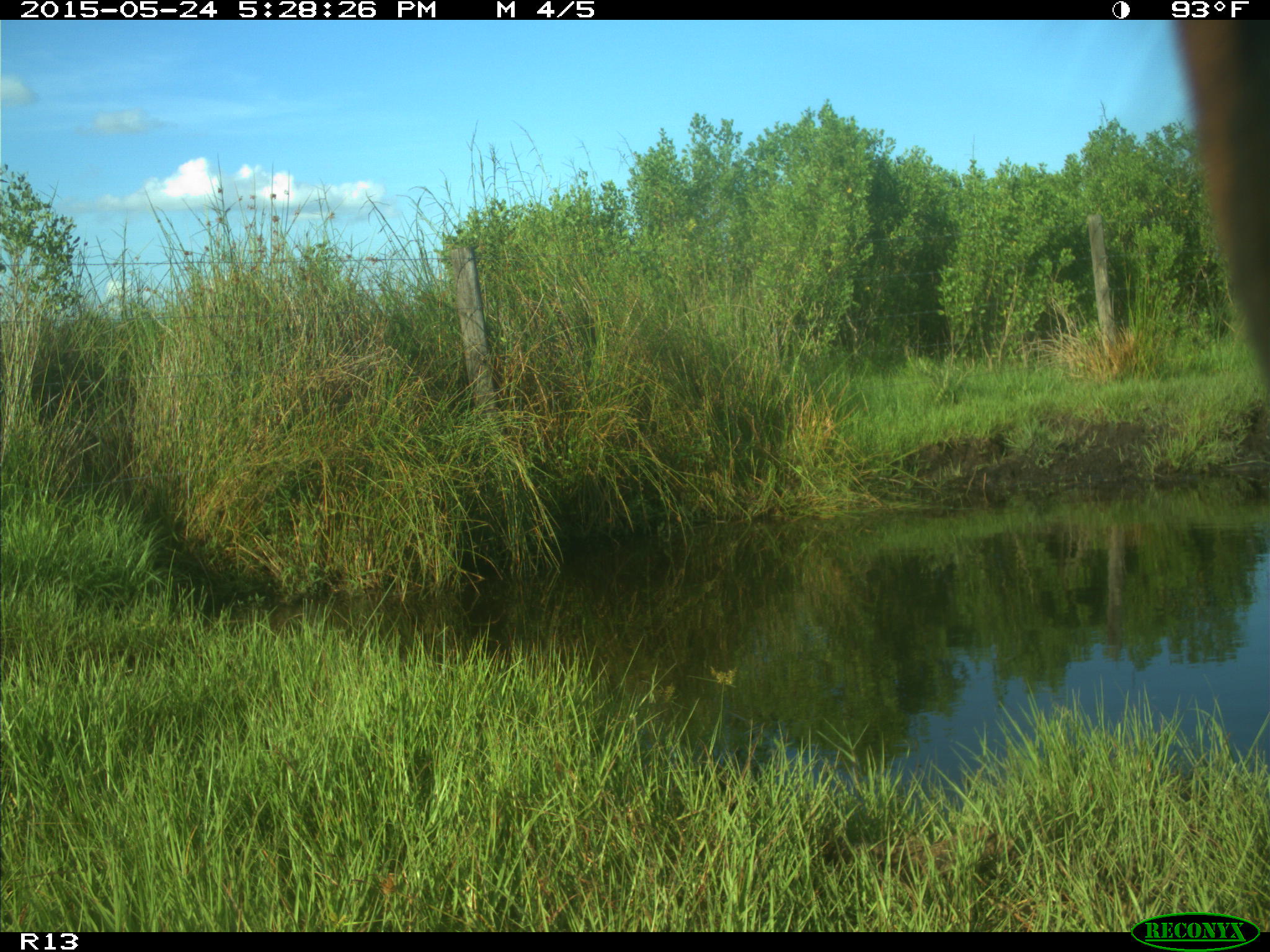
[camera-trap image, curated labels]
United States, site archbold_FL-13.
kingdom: Animalia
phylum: Chordata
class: Mammalia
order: Artiodactyla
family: Bovidae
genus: Bos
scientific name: Bos taurus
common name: domestic cow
Bos taurus (domestic cow).